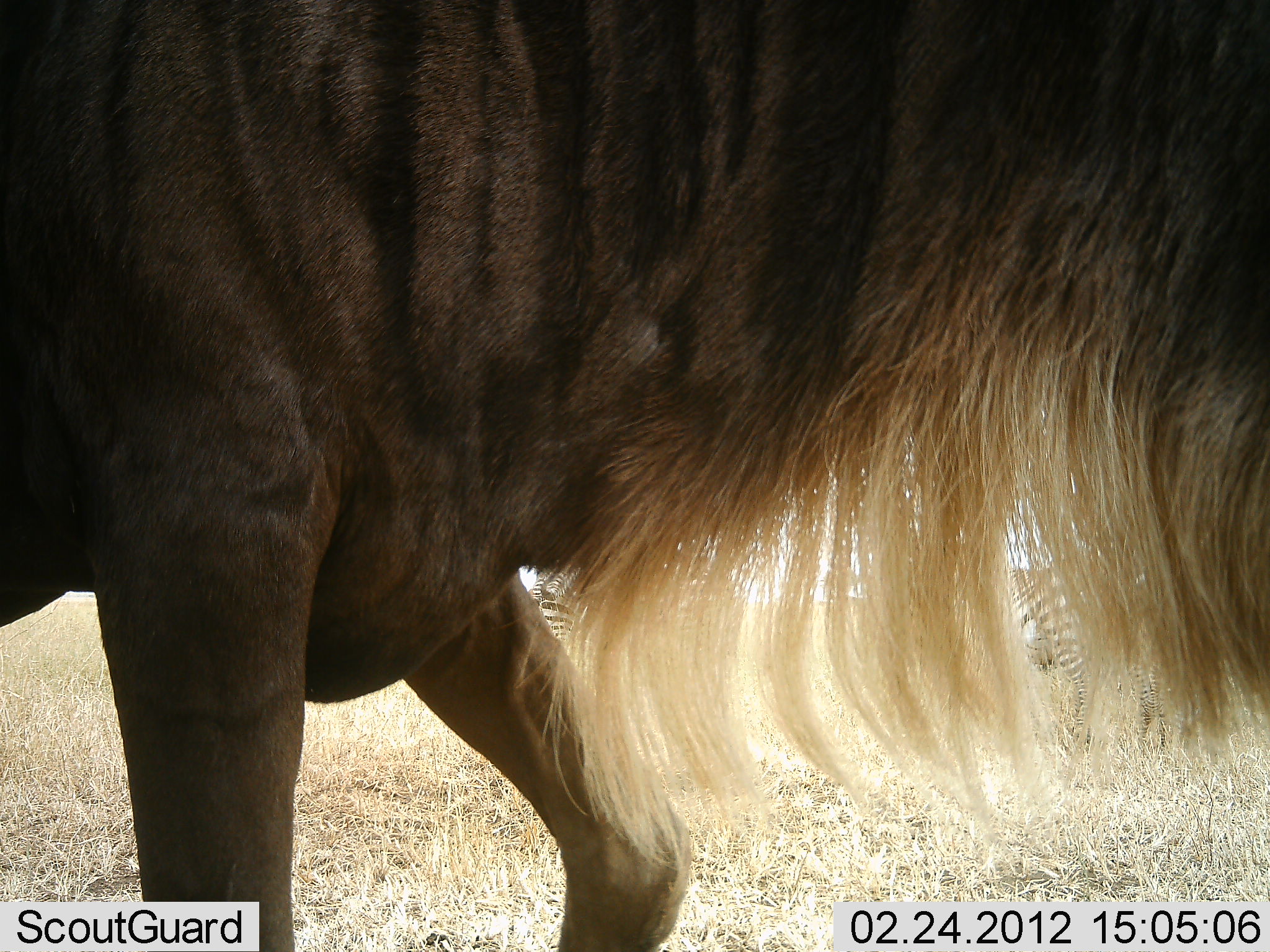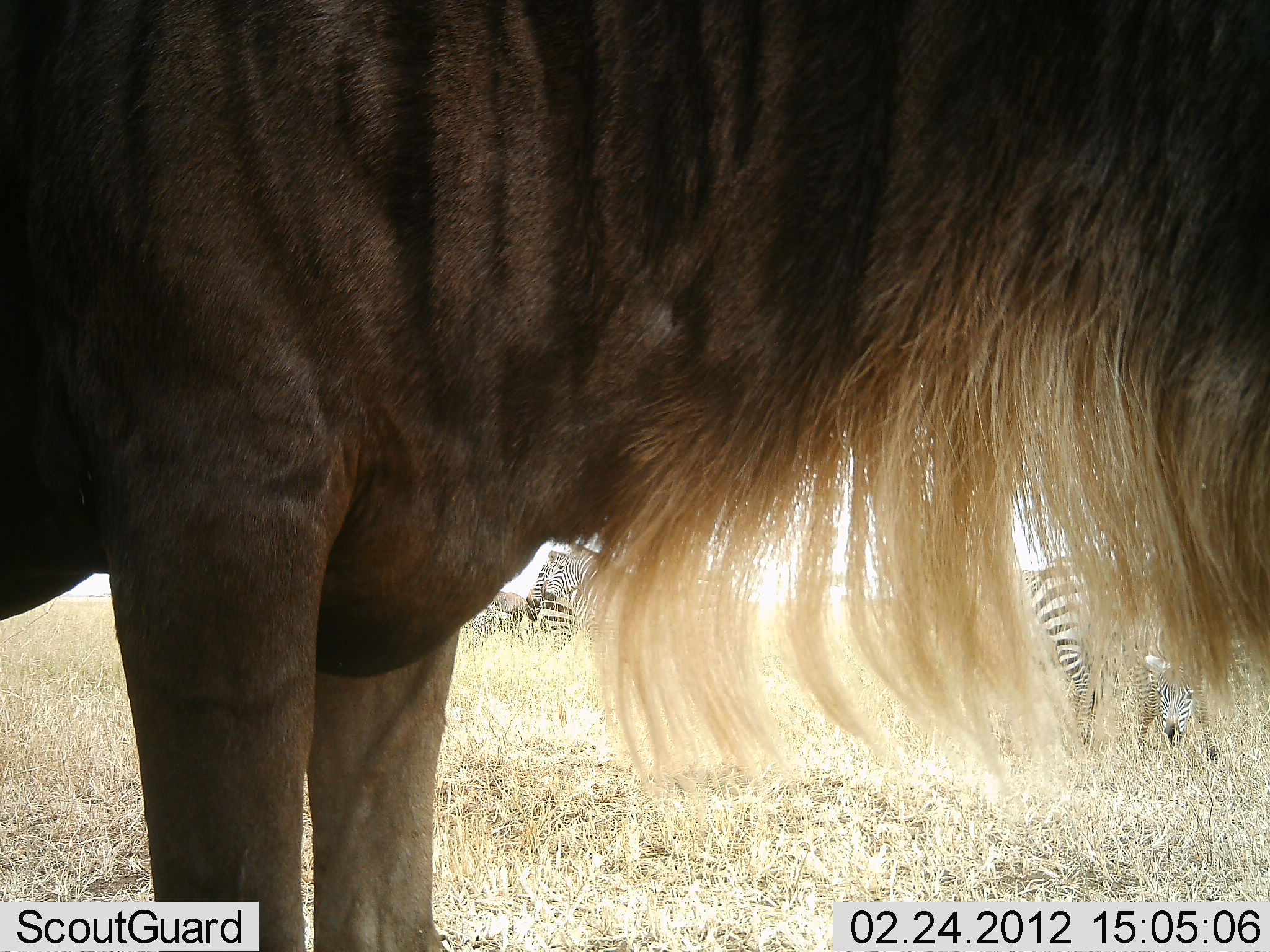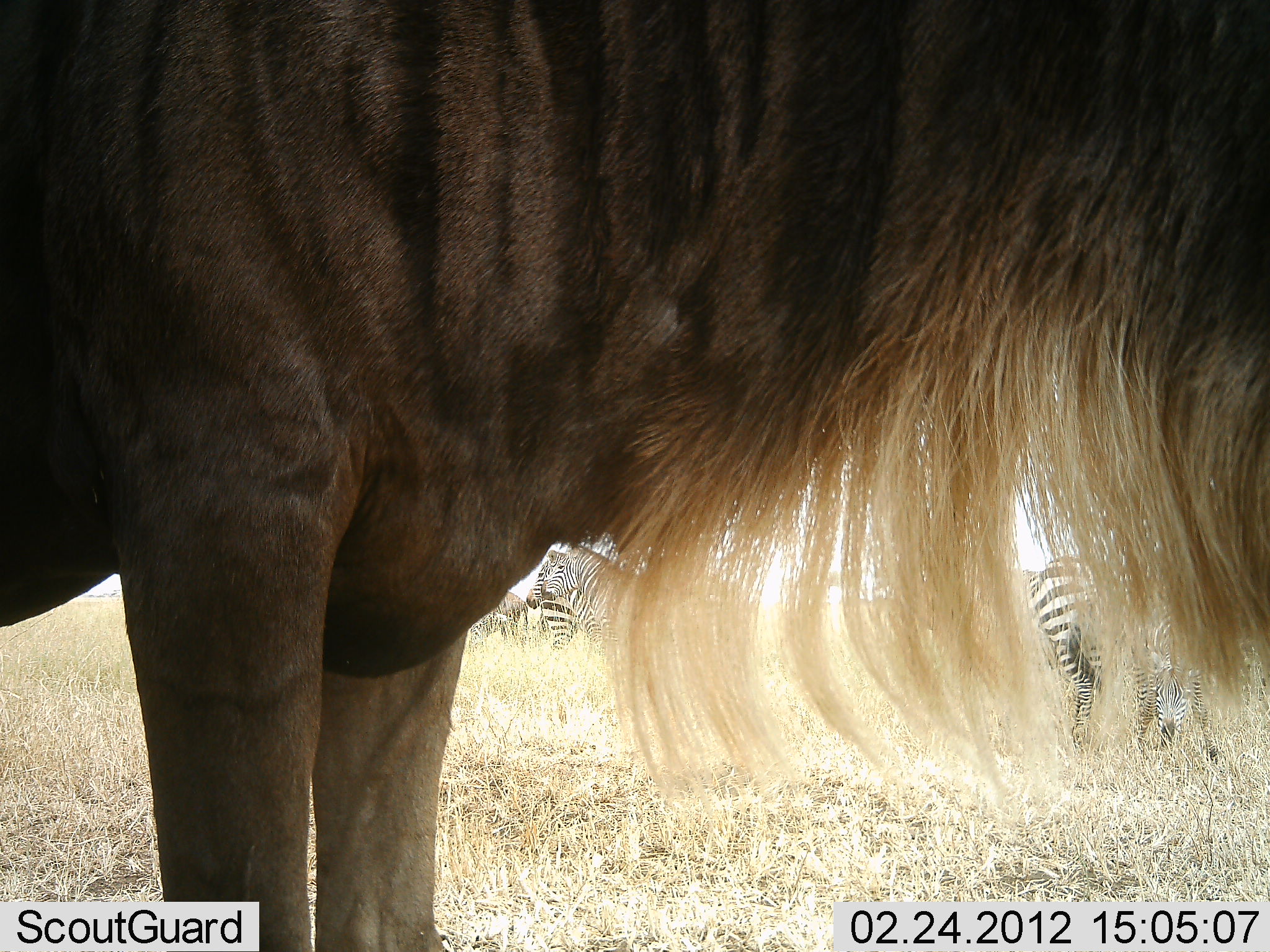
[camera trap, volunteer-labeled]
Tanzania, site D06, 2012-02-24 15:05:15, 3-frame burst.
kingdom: Animalia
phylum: Chordata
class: Mammalia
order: Artiodactyla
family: Bovidae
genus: Connochaetes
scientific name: Connochaetes taurinus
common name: blue wildebeest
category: wildebeest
Wildebeest (blue wildebeest) (Connochaetes taurinus), count 1. Behavior (volunteer vote fractions): standing 95%, resting 0%, moving 0%, interacting 0%. Young present (vote fraction): 0%. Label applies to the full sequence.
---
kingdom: Animalia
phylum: Chordata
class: Mammalia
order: Perissodactyla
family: Equidae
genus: Equus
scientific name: Equus quagga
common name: plains zebra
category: zebra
Zebra (plains zebra) (Equus quagga), count 4. Behavior (volunteer vote fractions): standing 93%, resting 0%, moving 0%, interacting 0%. Young present (vote fraction): 0%. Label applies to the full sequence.